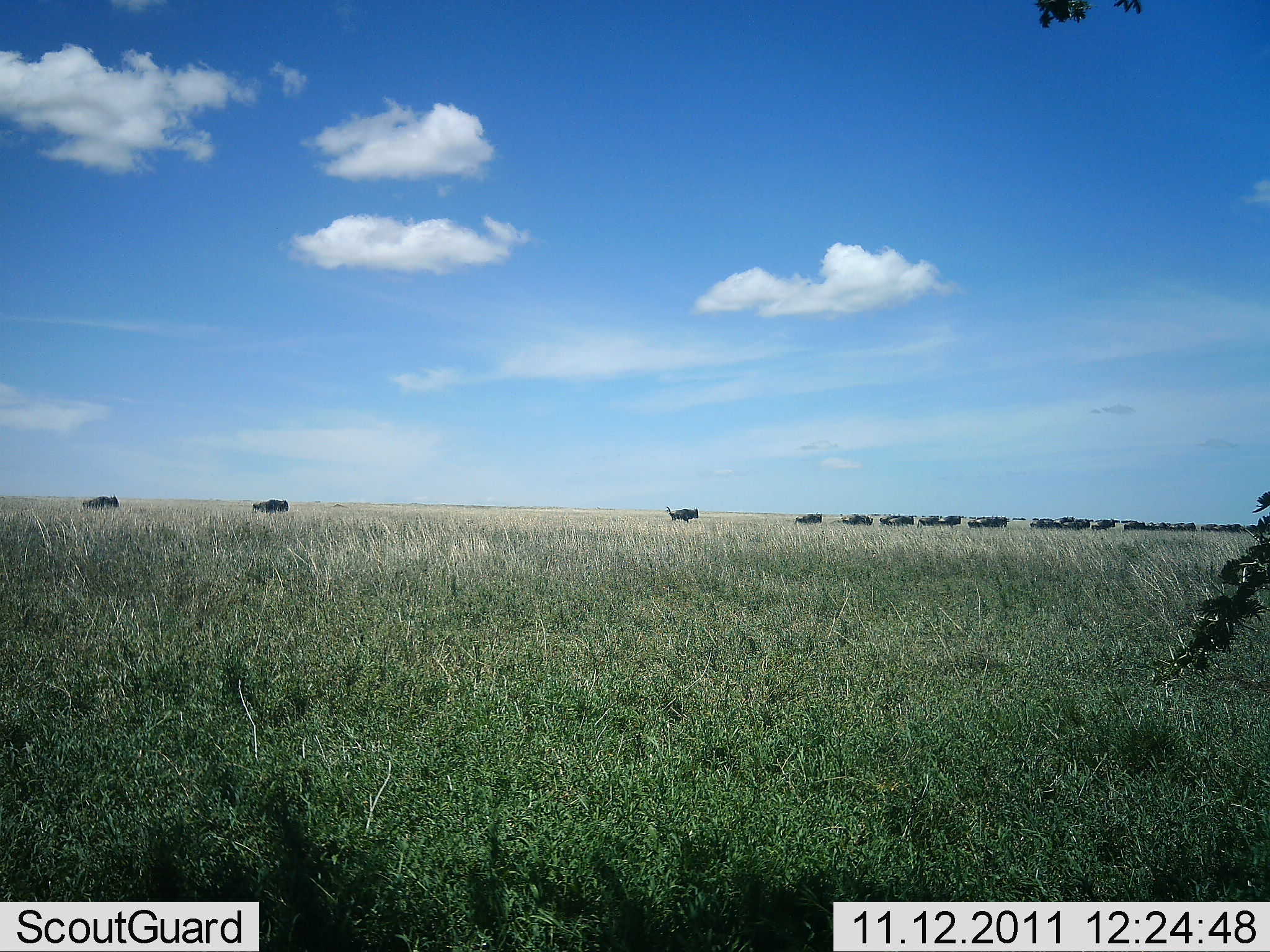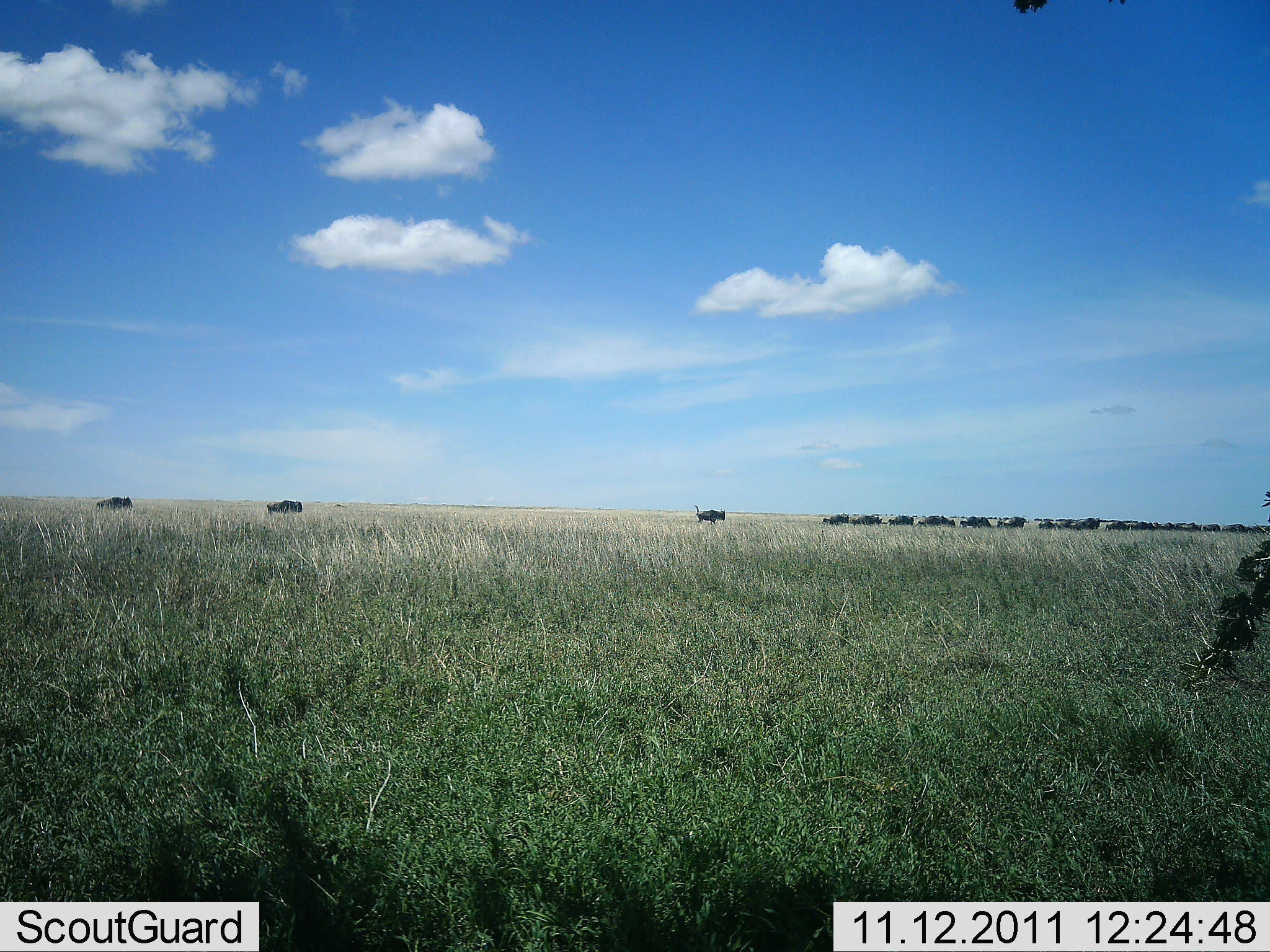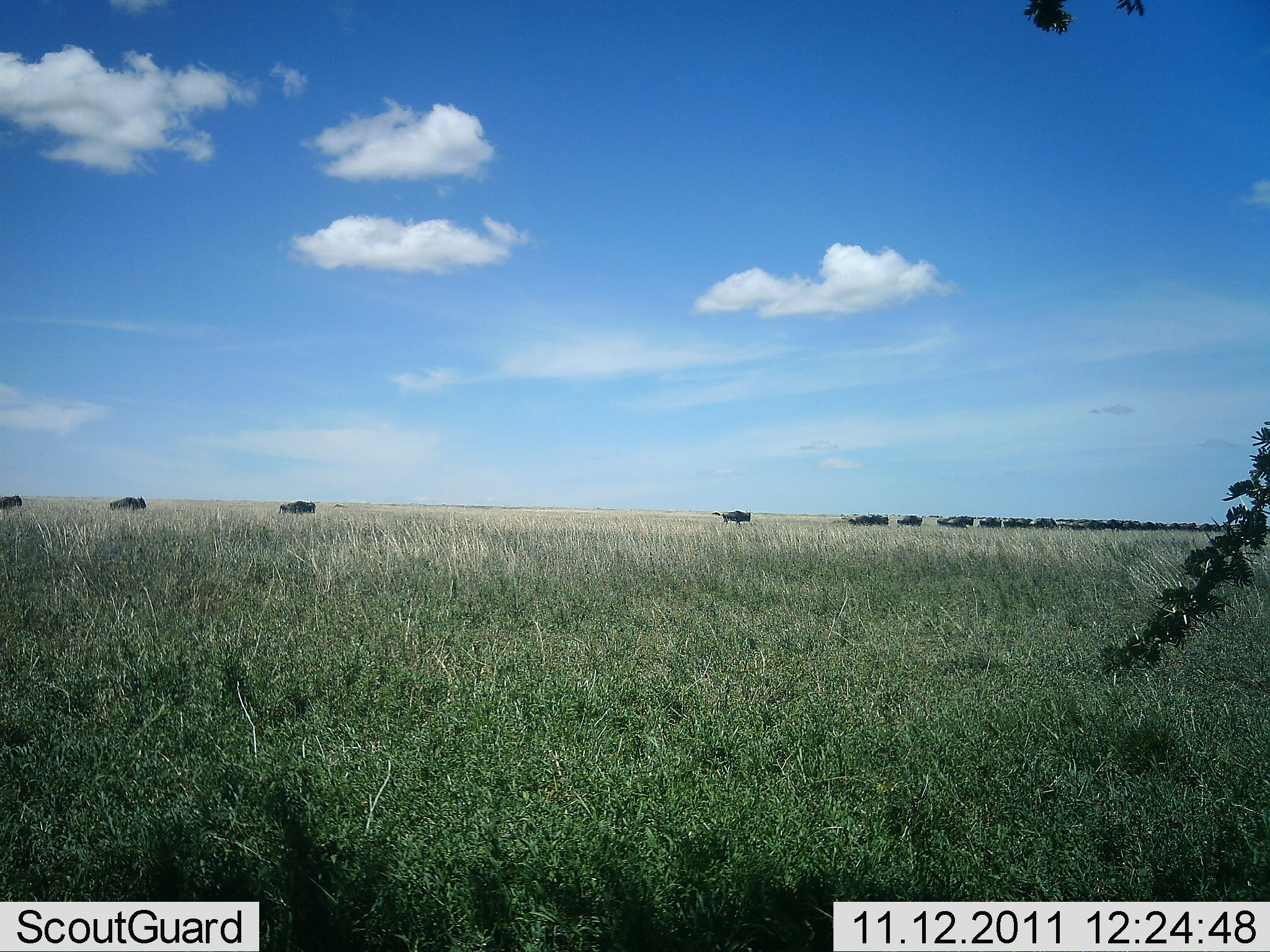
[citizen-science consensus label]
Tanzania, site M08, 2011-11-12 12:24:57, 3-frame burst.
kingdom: Animalia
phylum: Chordata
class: Mammalia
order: Artiodactyla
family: Bovidae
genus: Connochaetes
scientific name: Connochaetes taurinus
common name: blue wildebeest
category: wildebeest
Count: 11-50.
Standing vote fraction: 14%.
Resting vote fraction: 0%.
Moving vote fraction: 100%.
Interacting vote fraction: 0%.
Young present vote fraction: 0%.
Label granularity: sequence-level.